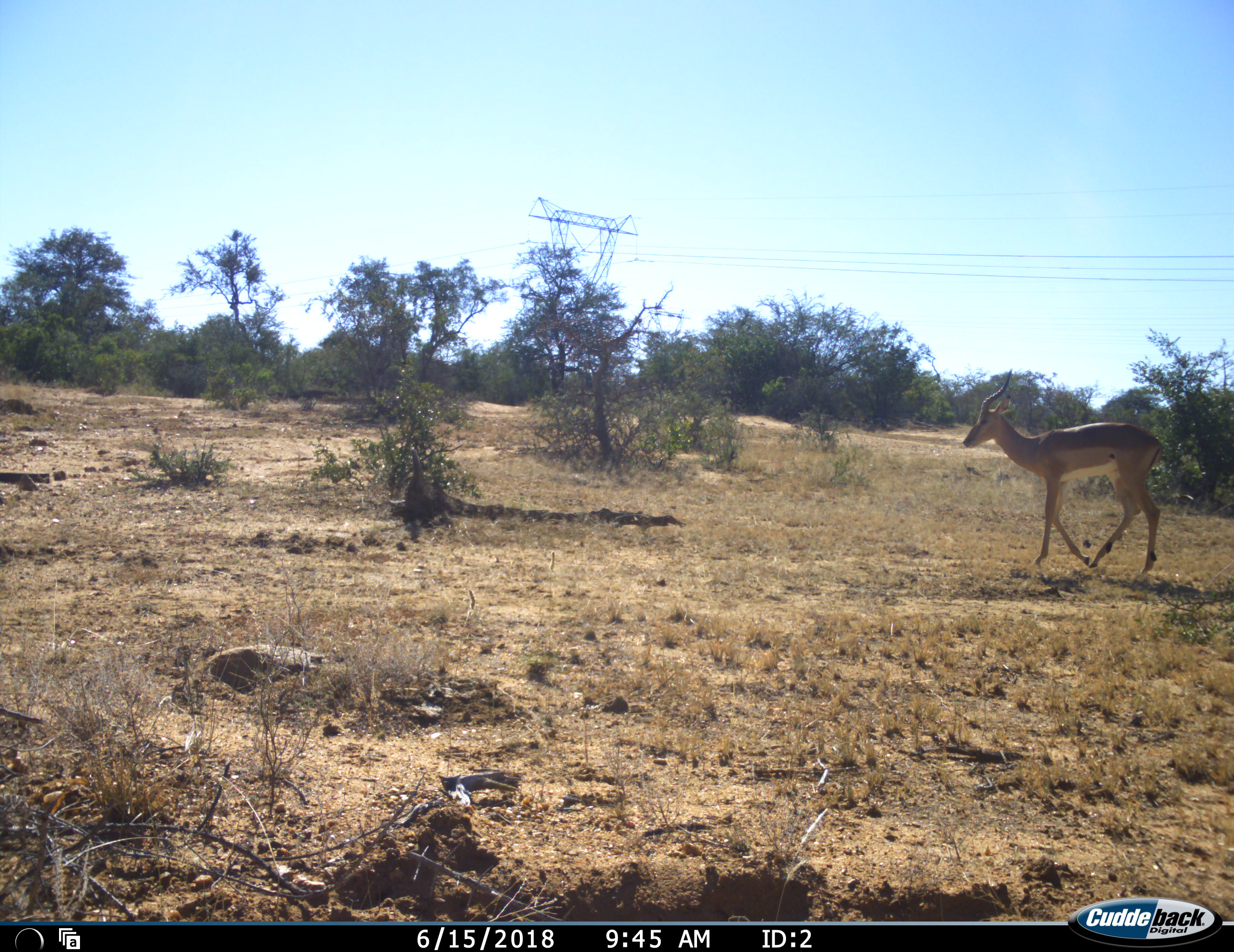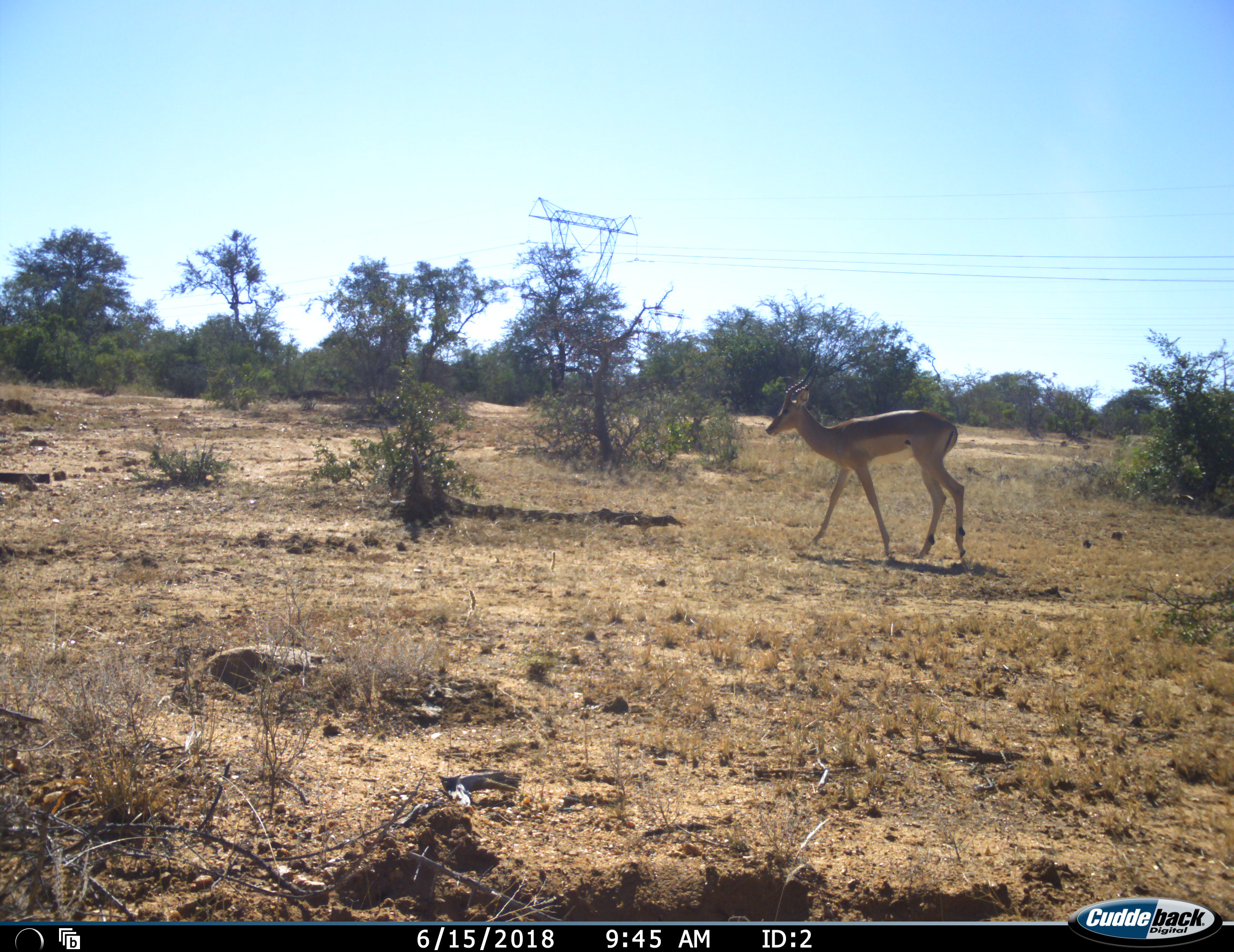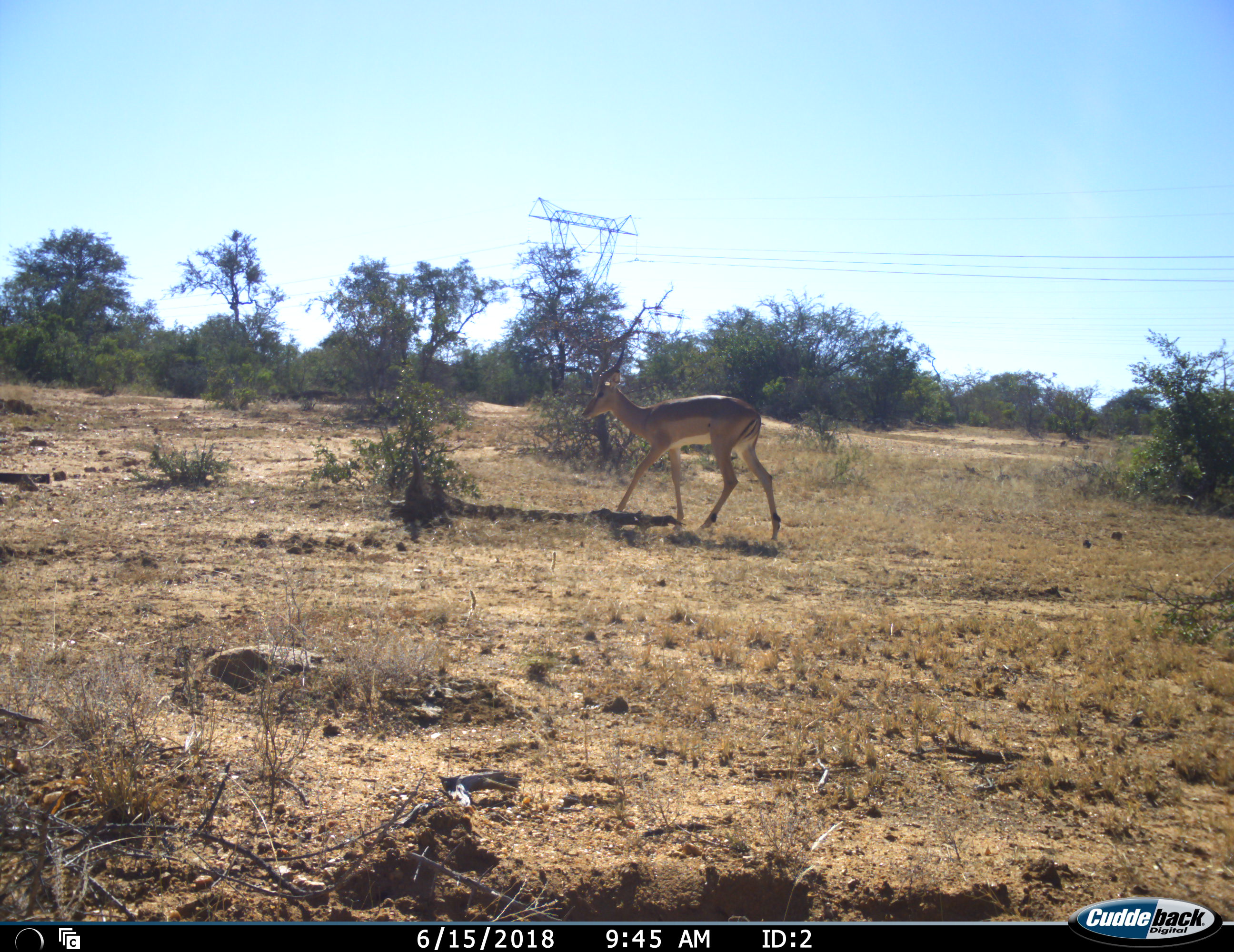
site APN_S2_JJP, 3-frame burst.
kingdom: Animalia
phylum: Chordata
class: Mammalia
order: Artiodactyla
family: Bovidae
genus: Aepyceros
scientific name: Aepyceros melampus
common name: impala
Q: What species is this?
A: Impala (Aepyceros melampus).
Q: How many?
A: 1.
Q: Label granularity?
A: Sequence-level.